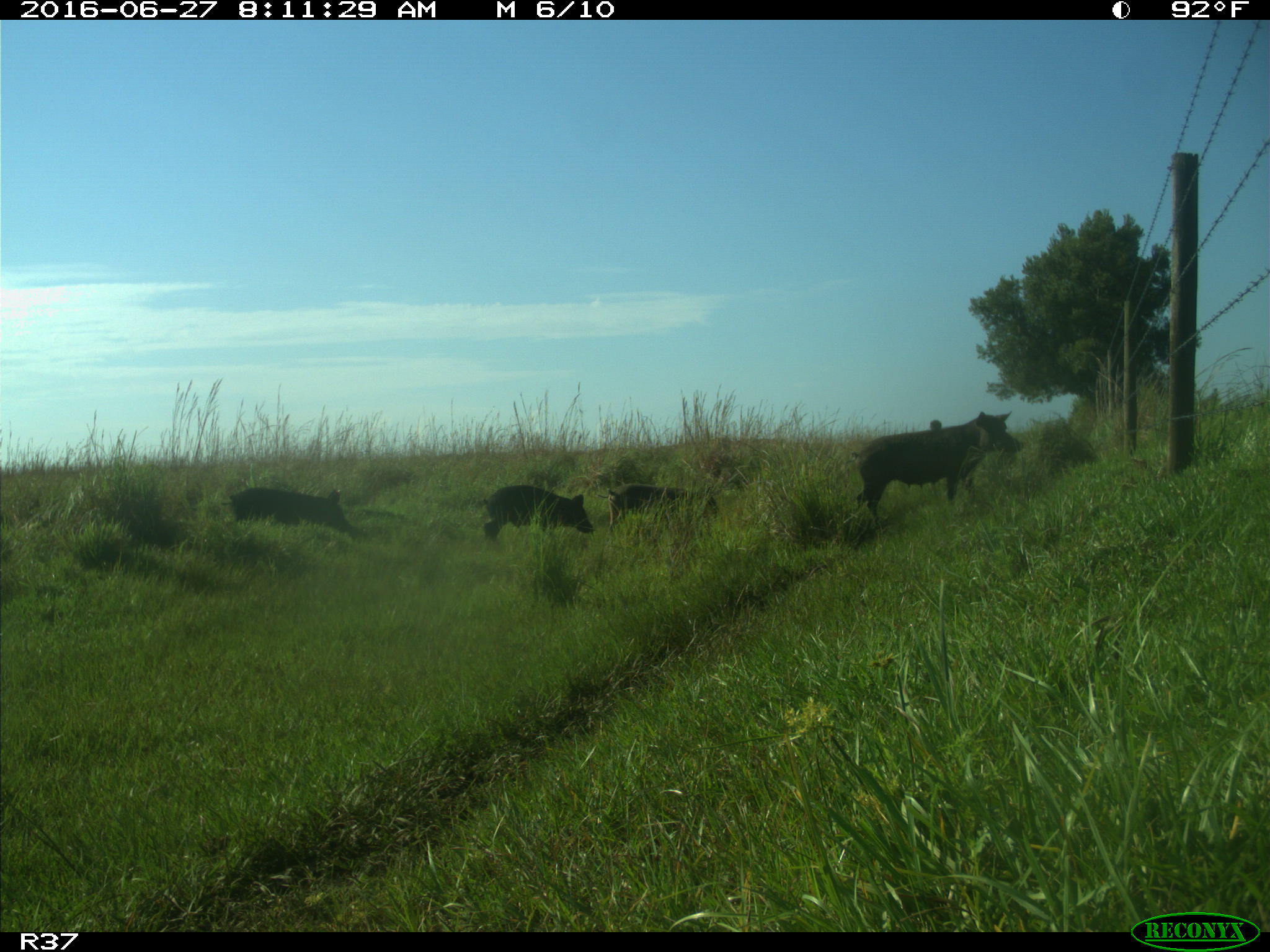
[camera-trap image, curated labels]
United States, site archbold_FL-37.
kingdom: Animalia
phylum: Chordata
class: Mammalia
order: Artiodactyla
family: Suidae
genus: Sus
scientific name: Sus scrofa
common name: wild boar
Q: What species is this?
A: Sus scrofa (wild boar).